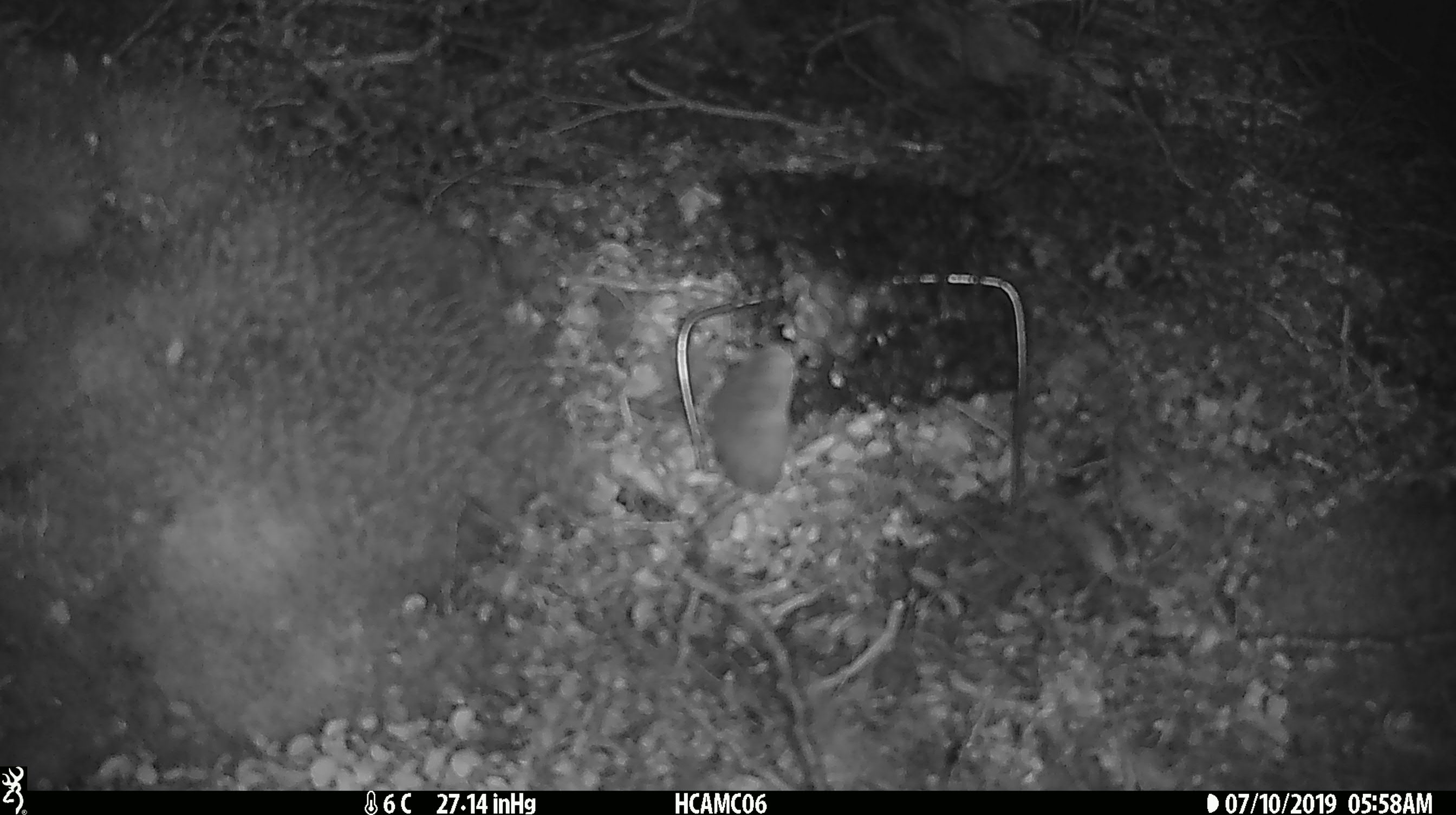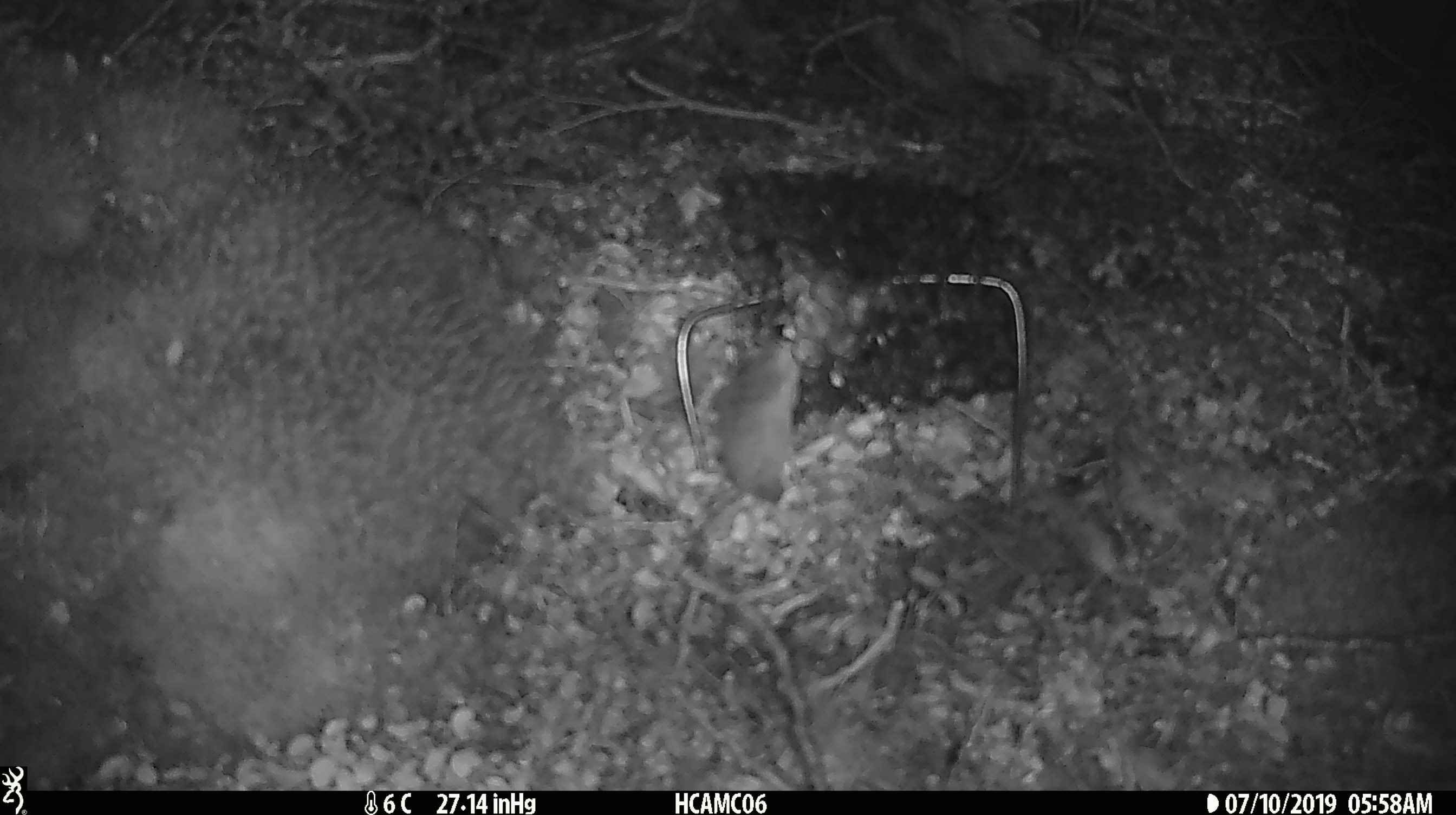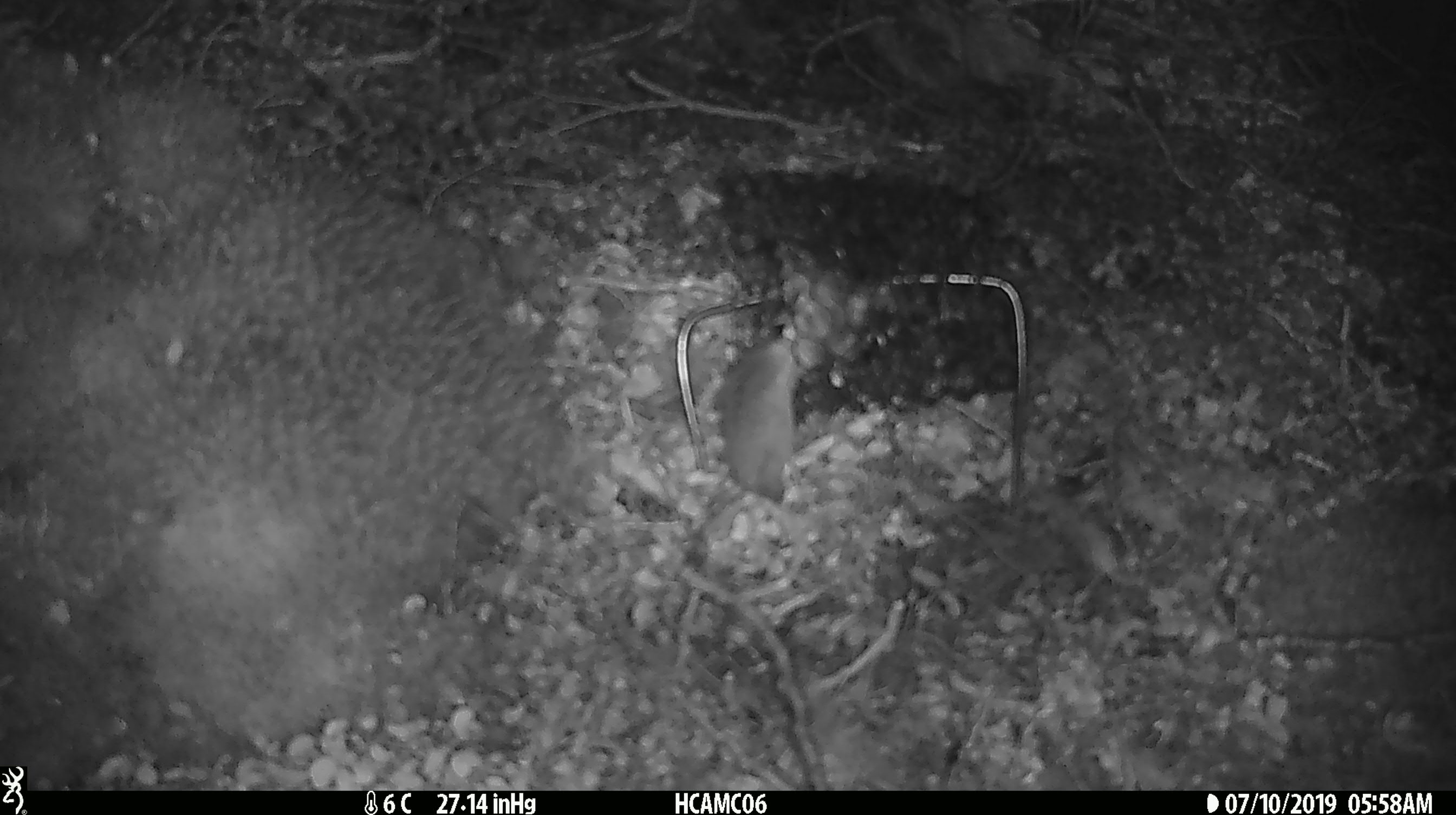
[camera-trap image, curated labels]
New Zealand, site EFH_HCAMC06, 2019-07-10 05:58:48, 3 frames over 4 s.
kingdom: Animalia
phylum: Chordata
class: Mammalia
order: Rodentia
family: Muridae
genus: Mus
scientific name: Mus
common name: mouse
Mouse (Mus).